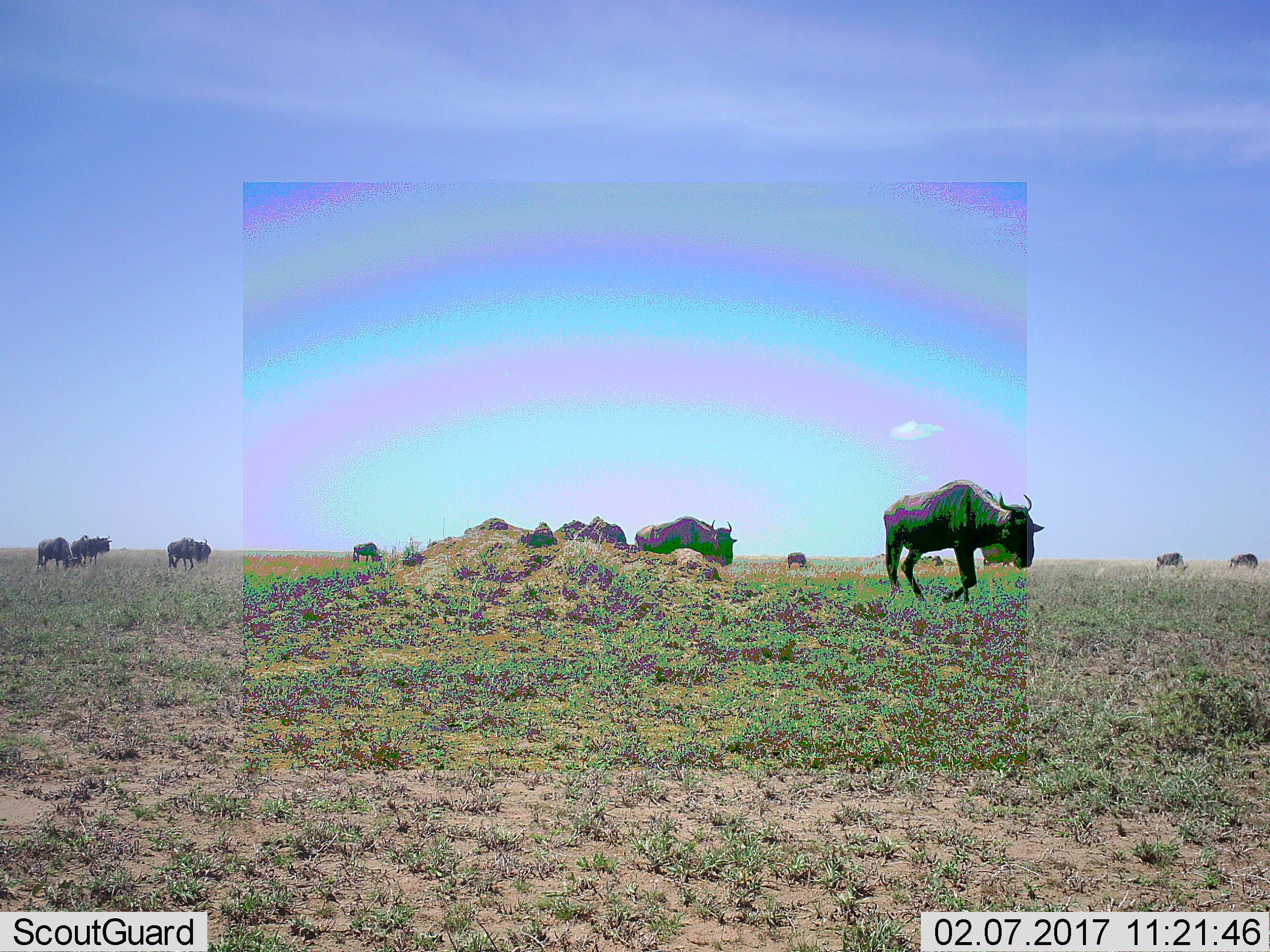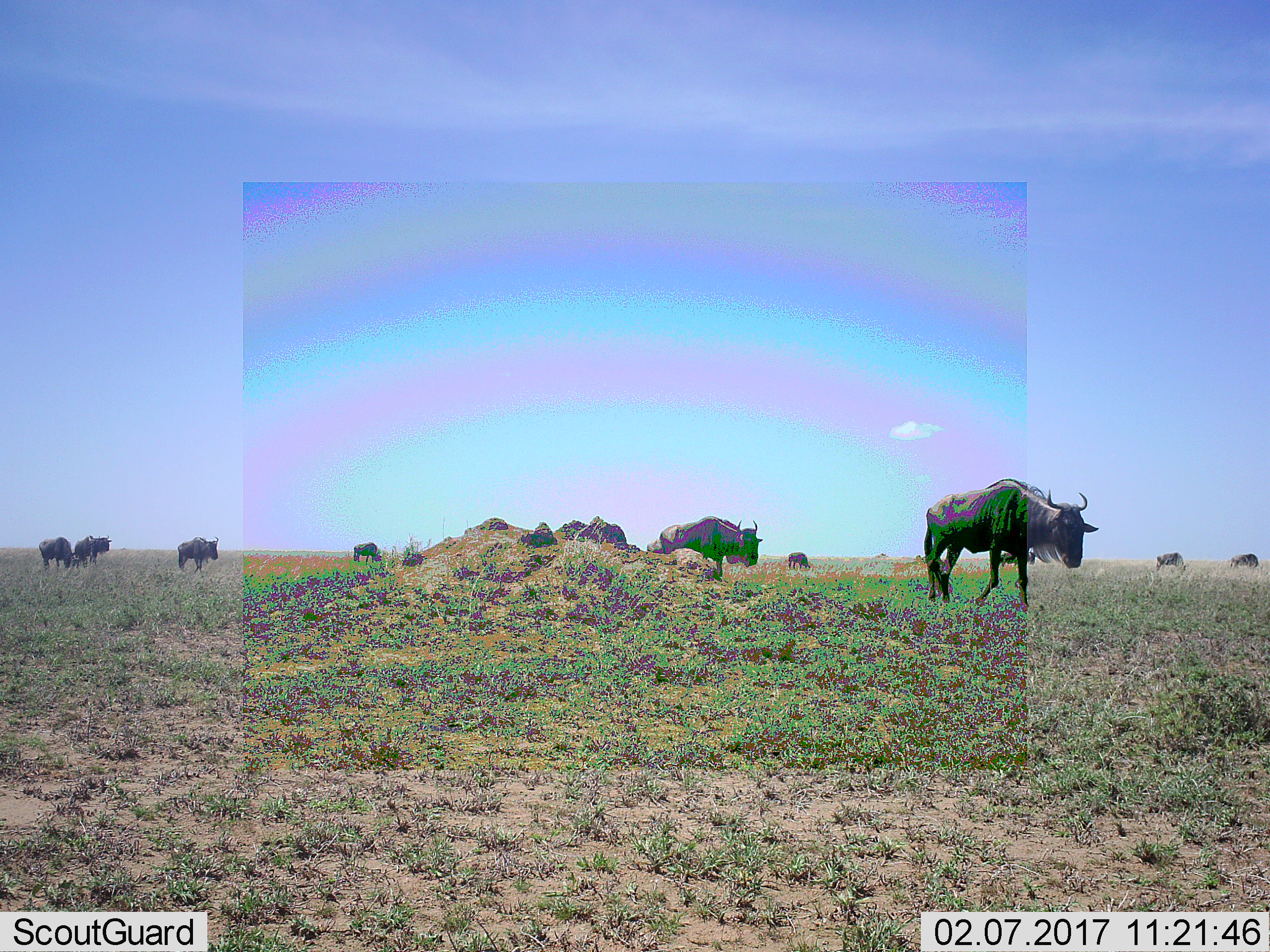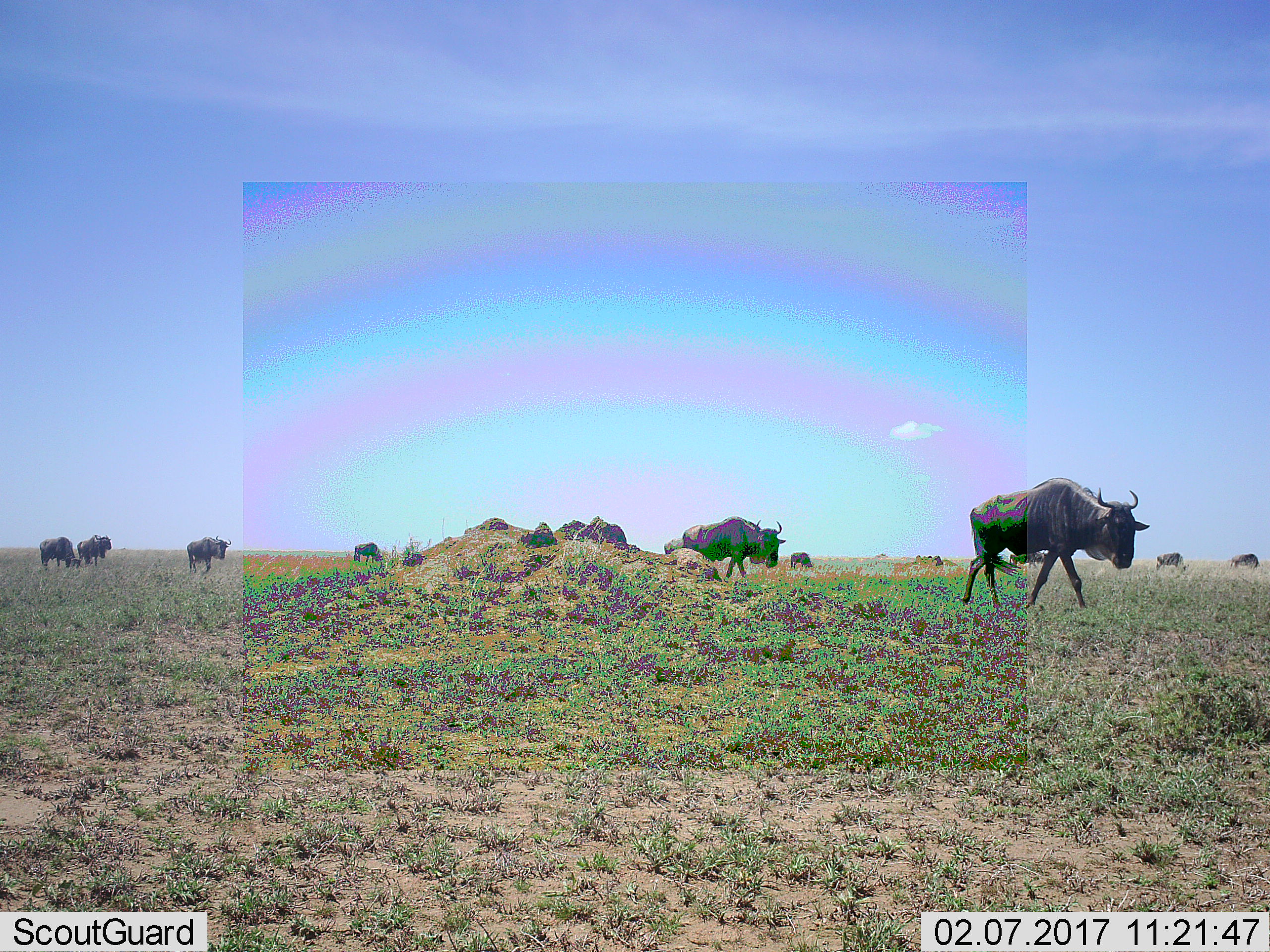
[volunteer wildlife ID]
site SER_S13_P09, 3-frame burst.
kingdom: Animalia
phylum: Chordata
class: Mammalia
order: Artiodactyla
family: Bovidae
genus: Connochaetes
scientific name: Connochaetes taurinus taurinus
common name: blue wildebeest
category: wildebeestblue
Wildebeestblue (blue wildebeest) (Connochaetes taurinus taurinus), count 11-50. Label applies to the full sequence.